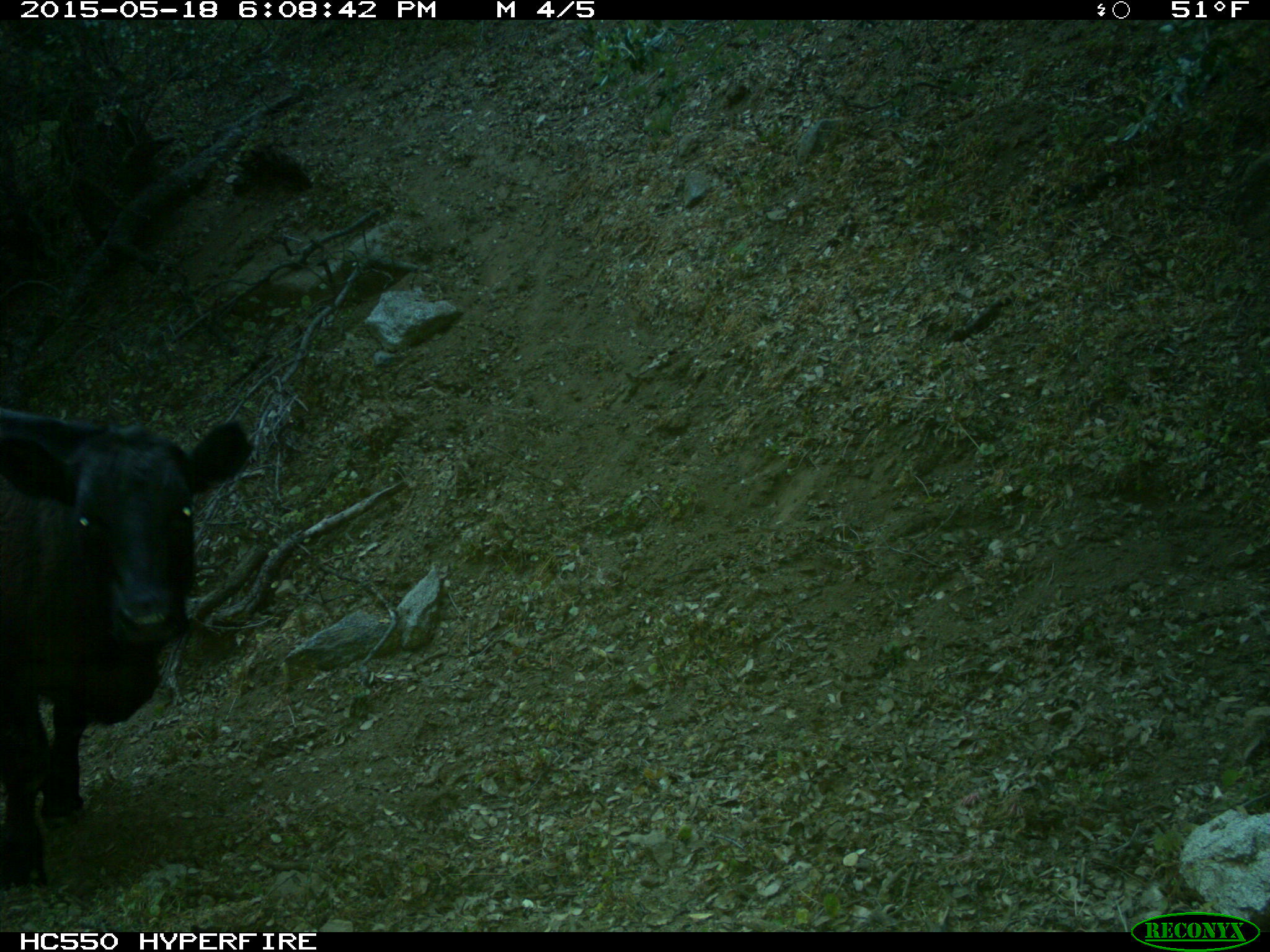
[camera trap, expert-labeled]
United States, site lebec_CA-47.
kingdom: Animalia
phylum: Chordata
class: Mammalia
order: Artiodactyla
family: Bovidae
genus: Bos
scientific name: Bos taurus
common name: domestic cow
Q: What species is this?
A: Bos taurus (domestic cow).